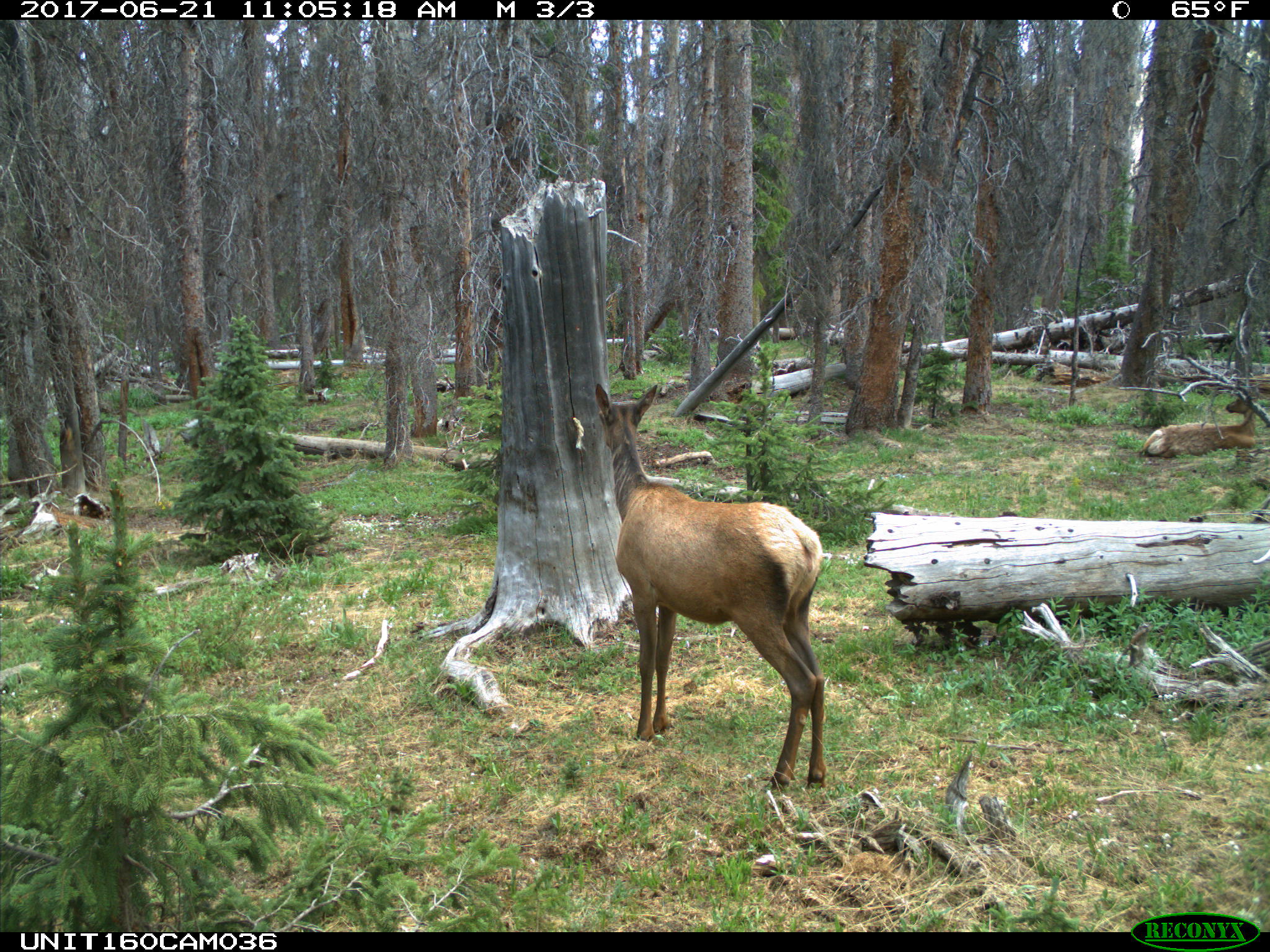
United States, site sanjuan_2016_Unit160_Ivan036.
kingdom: Animalia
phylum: Chordata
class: Mammalia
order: Artiodactyla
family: Cervidae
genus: Cervus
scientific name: Cervus elaphus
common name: red deer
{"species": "Cervus elaphus (red deer)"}